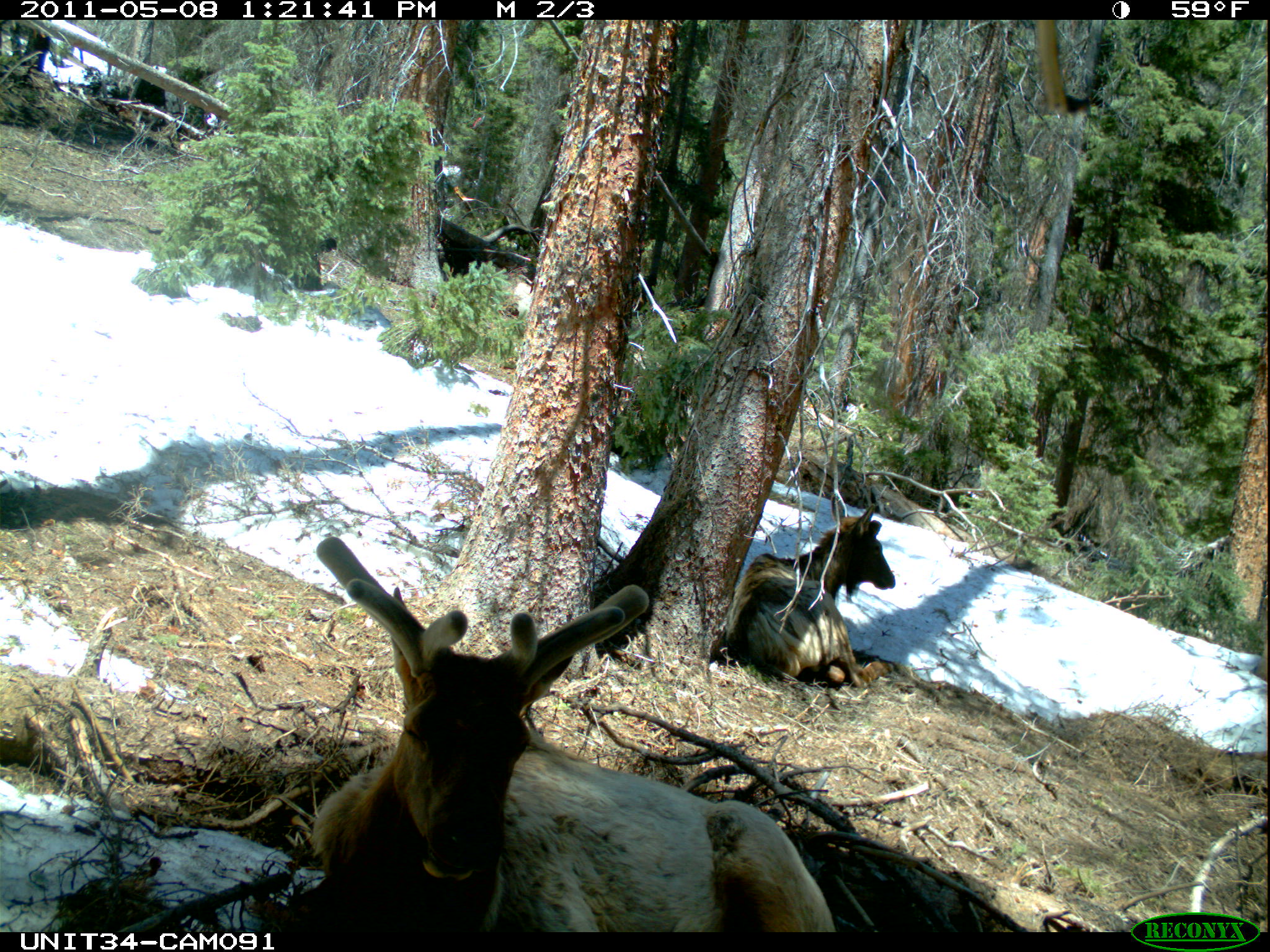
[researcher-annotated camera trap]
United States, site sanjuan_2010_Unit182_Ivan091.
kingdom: Animalia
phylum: Chordata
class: Mammalia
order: Artiodactyla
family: Cervidae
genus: Cervus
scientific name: Cervus elaphus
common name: red deer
Cervus elaphus (red deer).